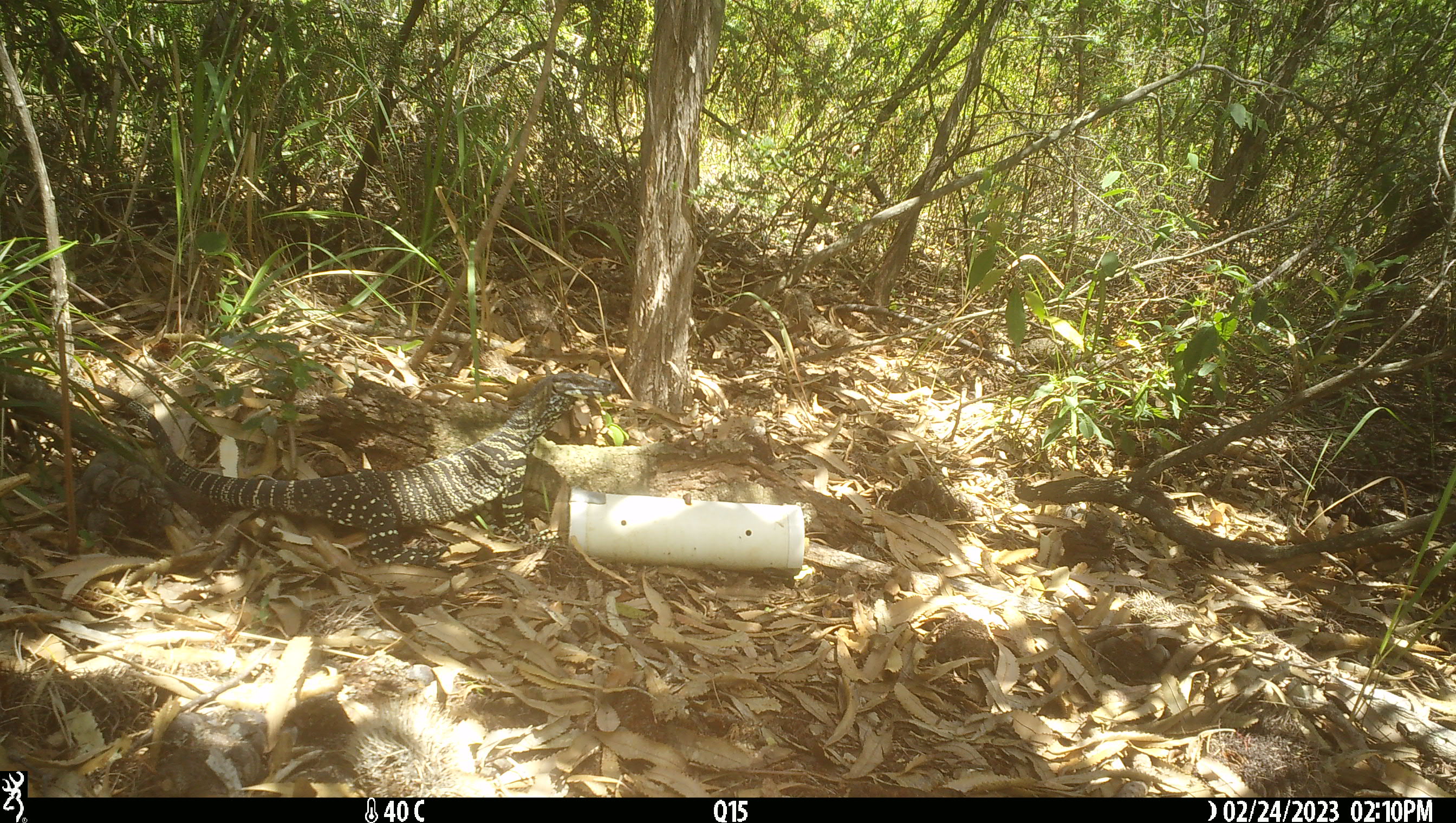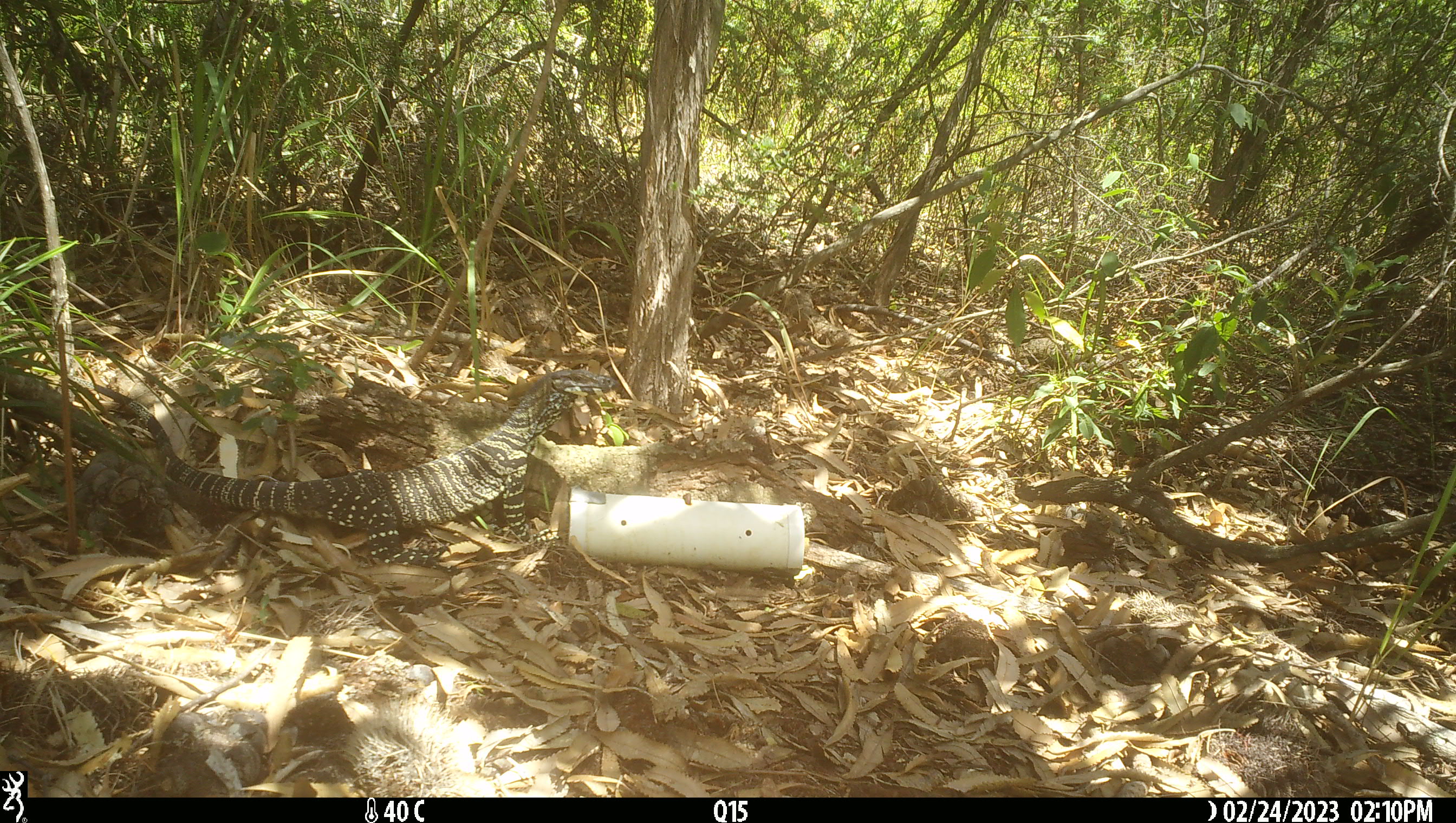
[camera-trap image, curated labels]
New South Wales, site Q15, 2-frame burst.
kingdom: Animalia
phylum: Chordata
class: Reptilia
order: Squamata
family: Varanidae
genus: Varanus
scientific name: Varanus varius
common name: lace monitor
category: goanna